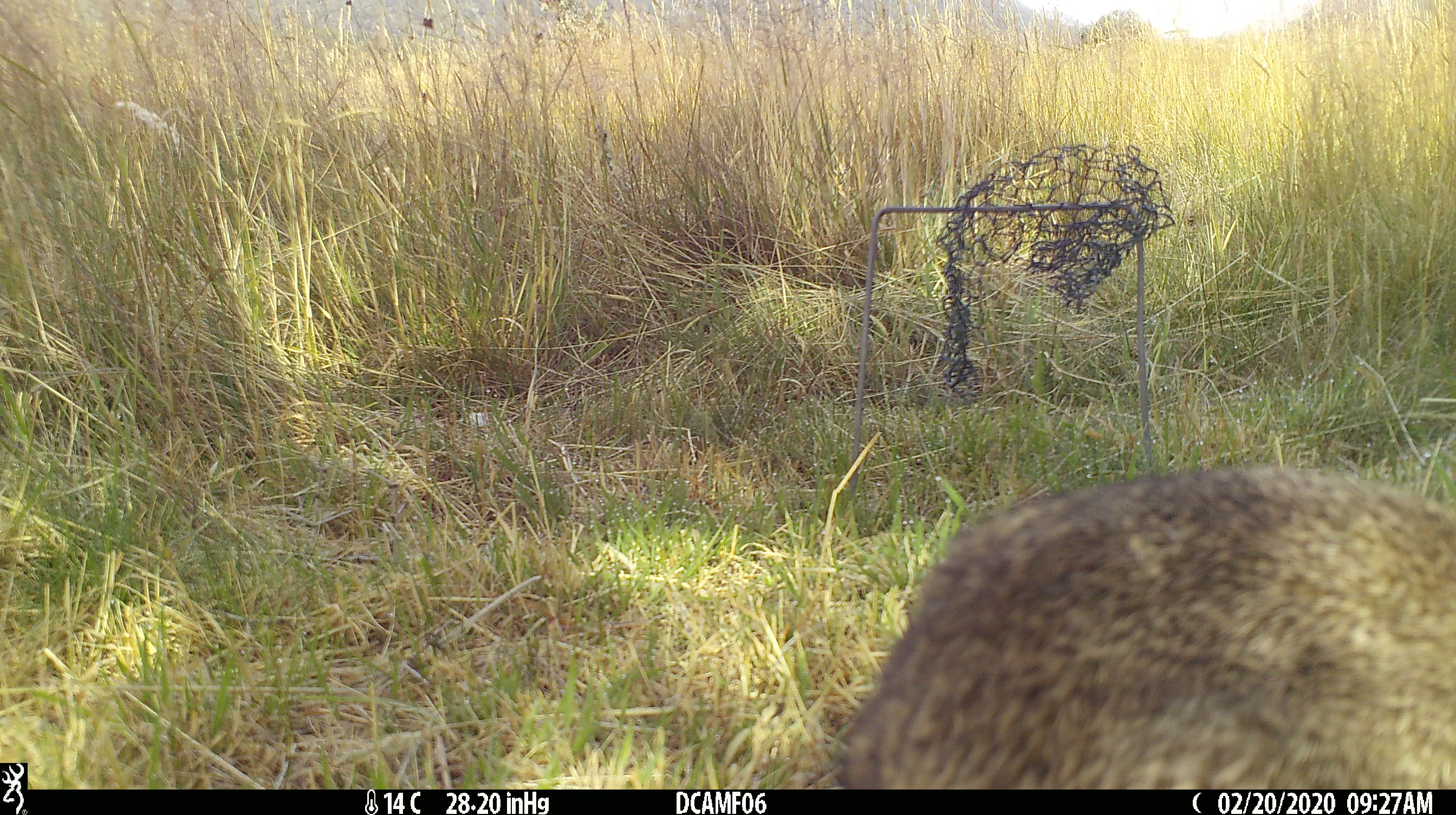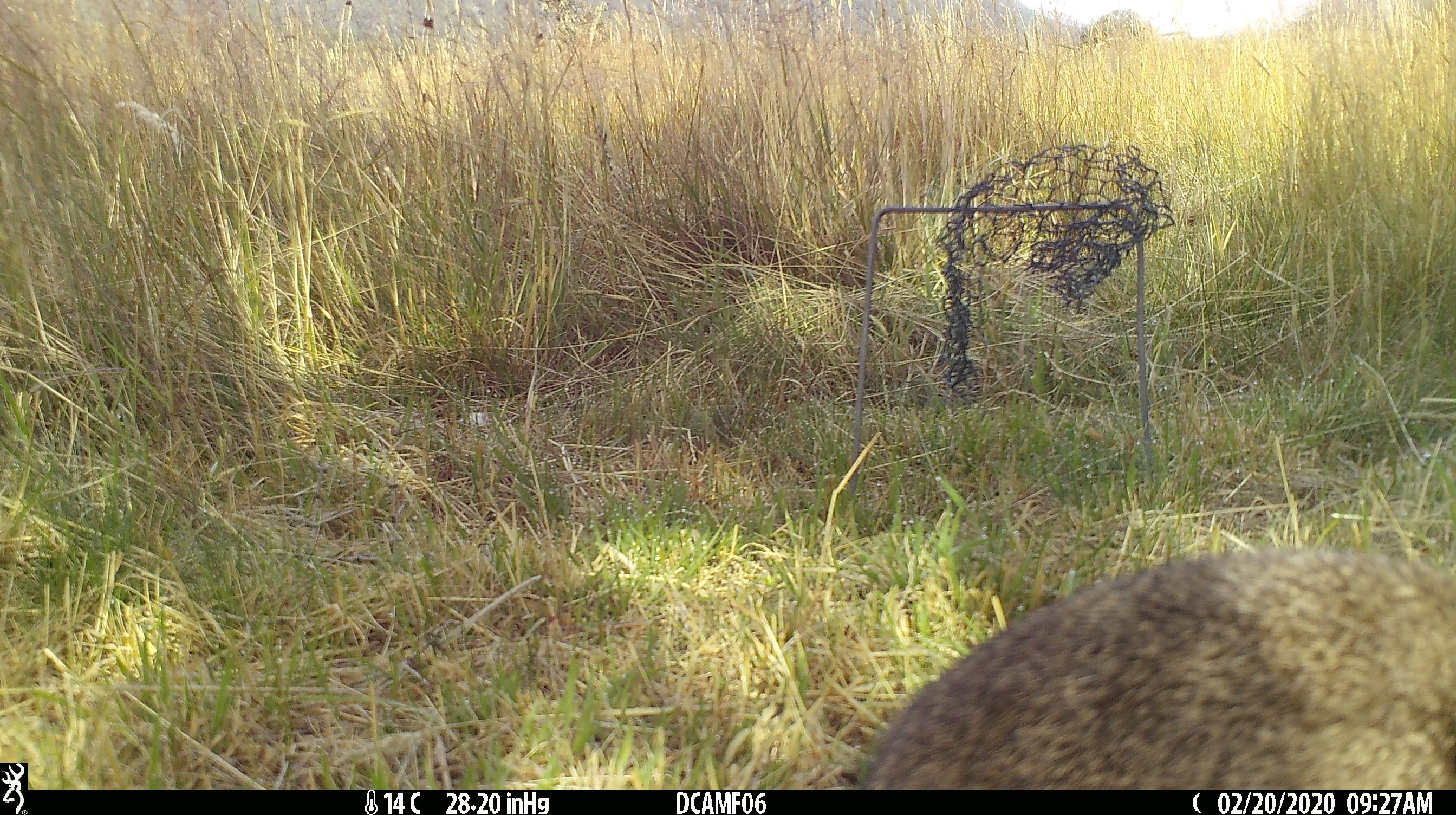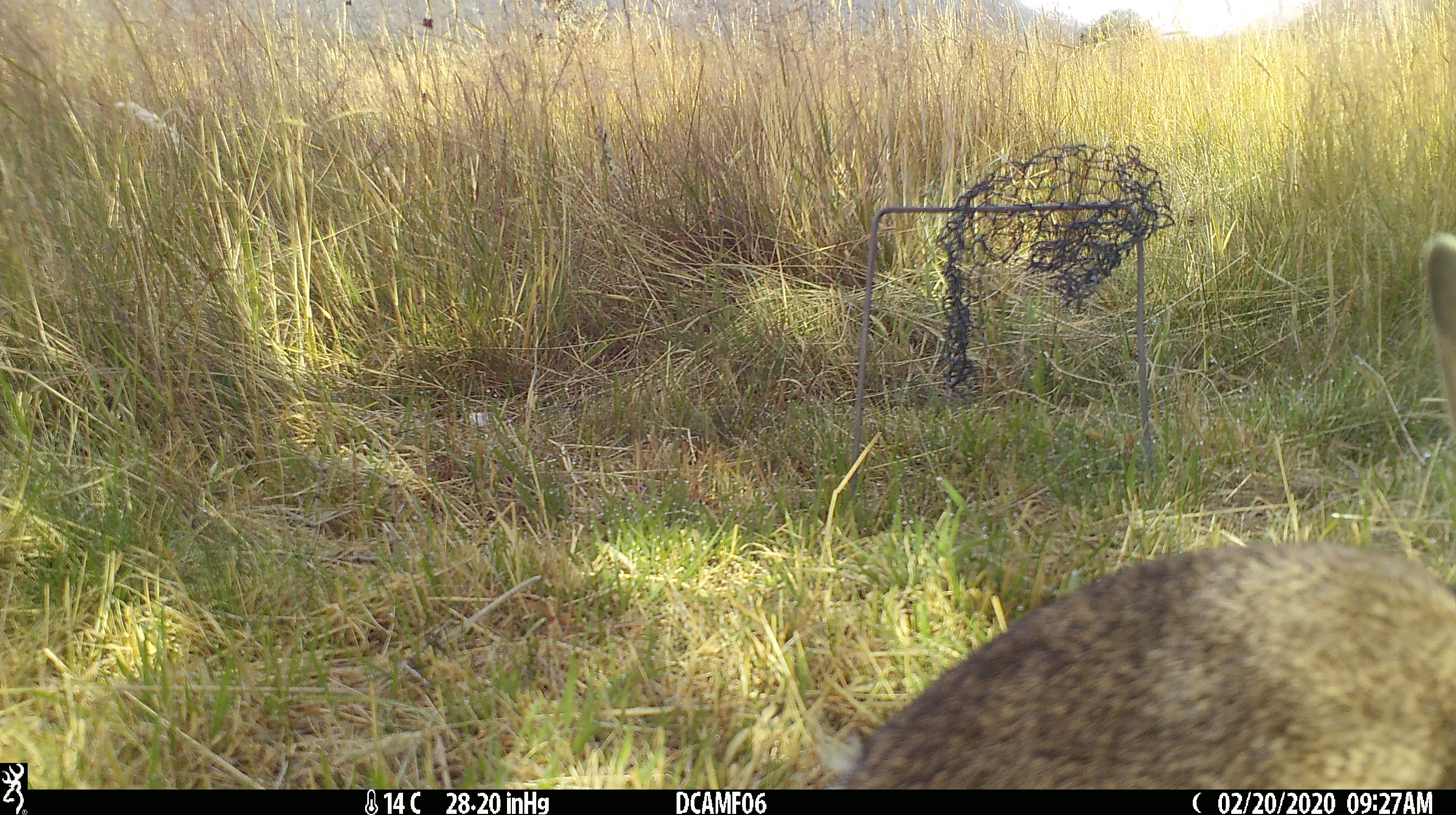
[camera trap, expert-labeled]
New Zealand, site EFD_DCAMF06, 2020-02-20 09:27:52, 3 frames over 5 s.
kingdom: Animalia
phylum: Chordata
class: Mammalia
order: Lagomorpha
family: Leporidae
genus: Oryctolagus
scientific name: Oryctolagus cuniculus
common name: european rabbit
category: rabbit